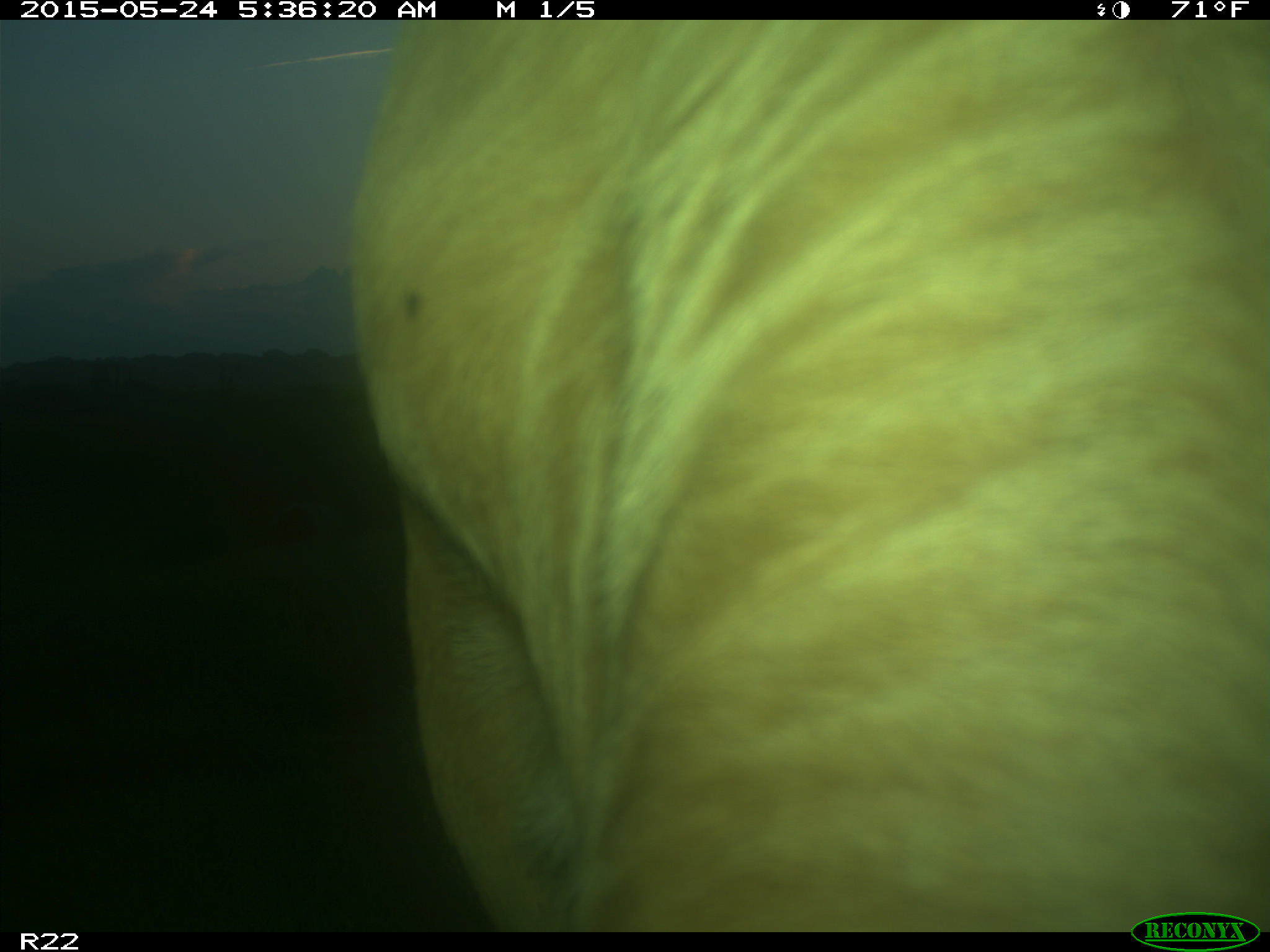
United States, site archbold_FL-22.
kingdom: Animalia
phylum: Chordata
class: Mammalia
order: Artiodactyla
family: Bovidae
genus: Bos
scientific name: Bos taurus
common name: domestic cow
Bos taurus (domestic cow).